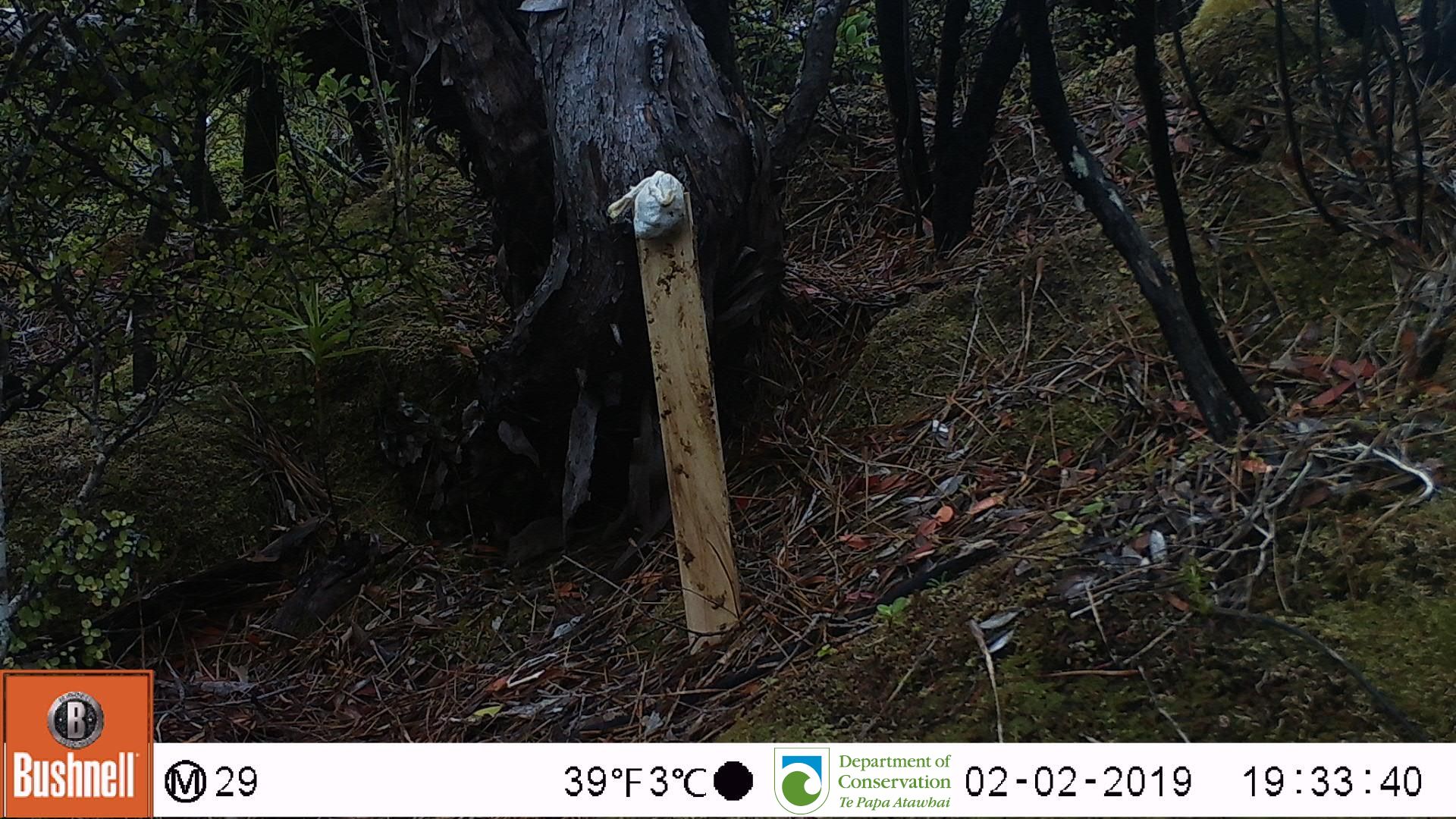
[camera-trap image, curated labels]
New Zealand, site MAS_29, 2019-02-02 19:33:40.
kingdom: Animalia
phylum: Chordata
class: Mammalia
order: Rodentia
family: Muridae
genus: Mus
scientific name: Mus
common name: mouse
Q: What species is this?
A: Mouse (Mus).